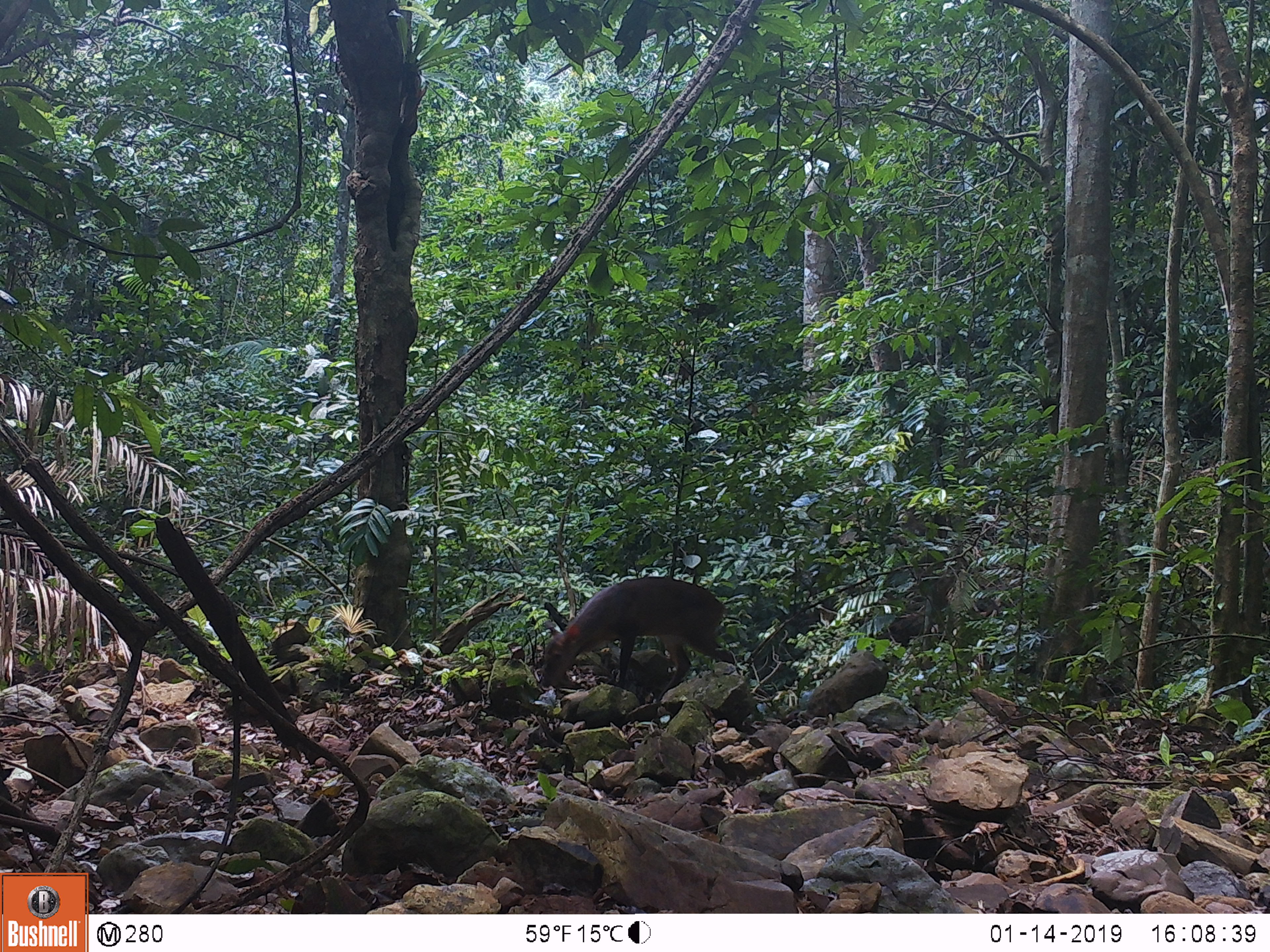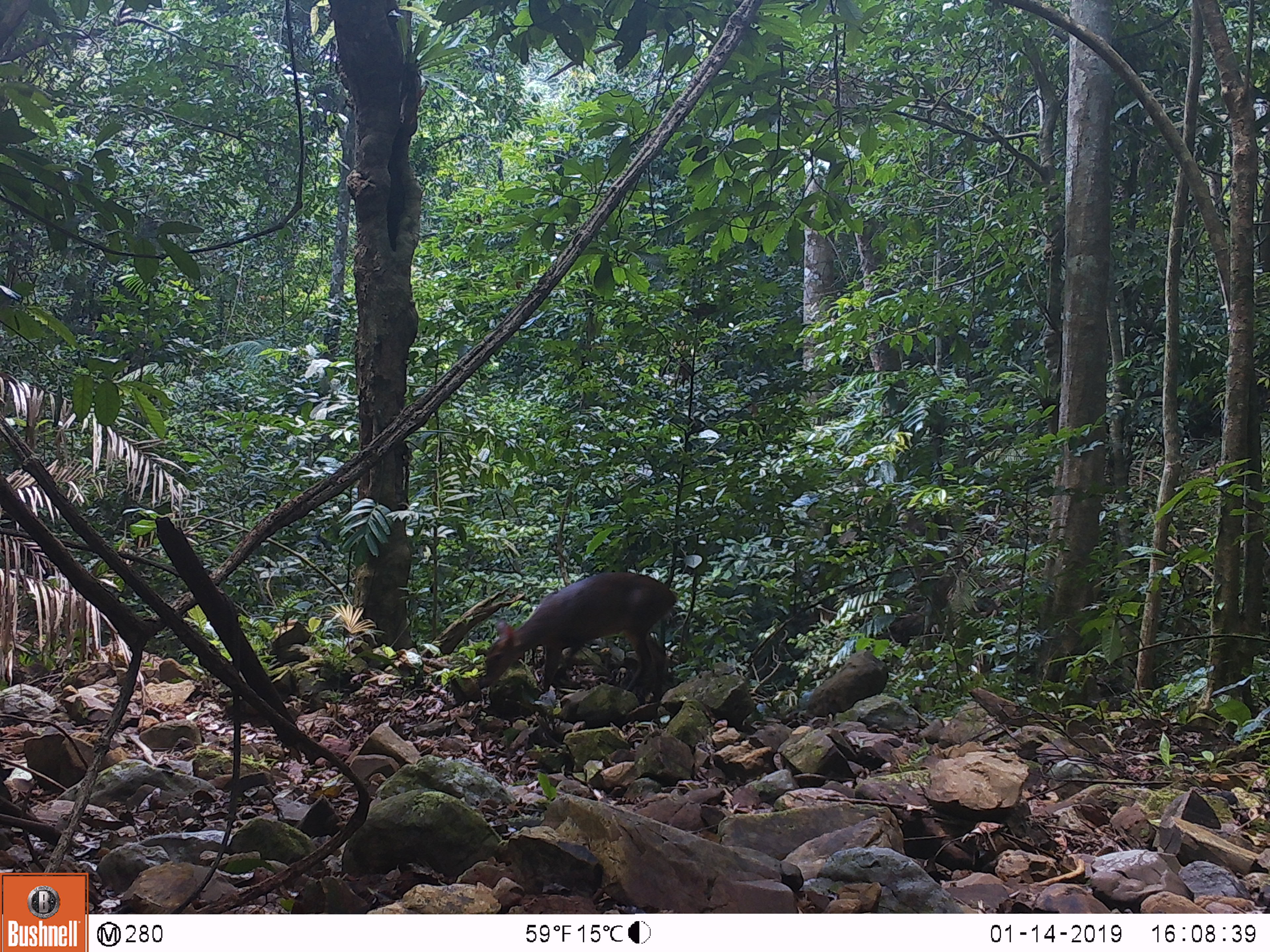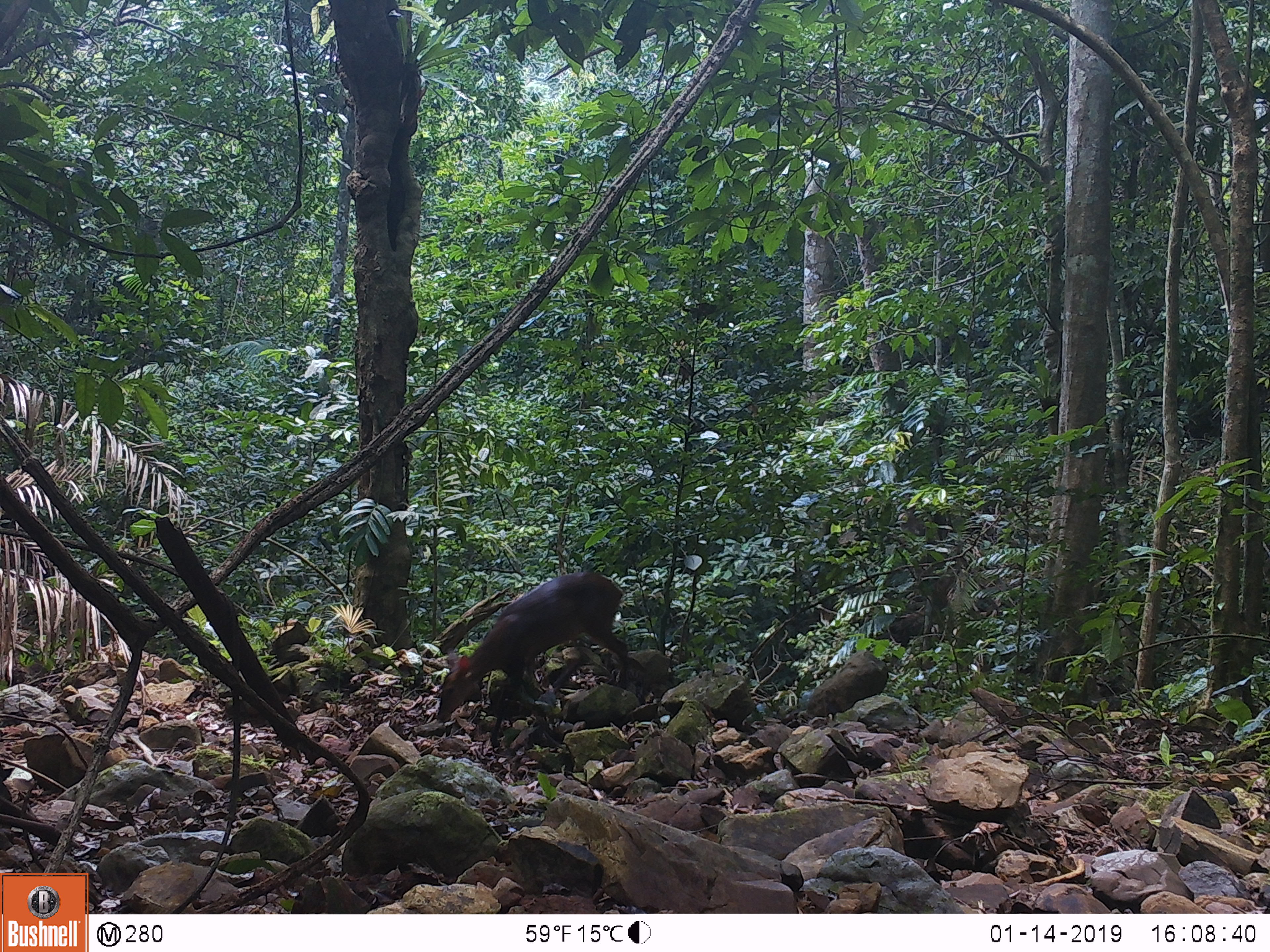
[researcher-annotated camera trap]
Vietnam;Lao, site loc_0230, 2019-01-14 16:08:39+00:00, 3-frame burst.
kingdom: Animalia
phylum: Chordata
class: Mammalia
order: Artiodactyla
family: Cervidae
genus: Muntiacus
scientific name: Muntiacus vuquangensis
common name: large-antlered muntjac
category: large antlered muntjac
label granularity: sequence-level